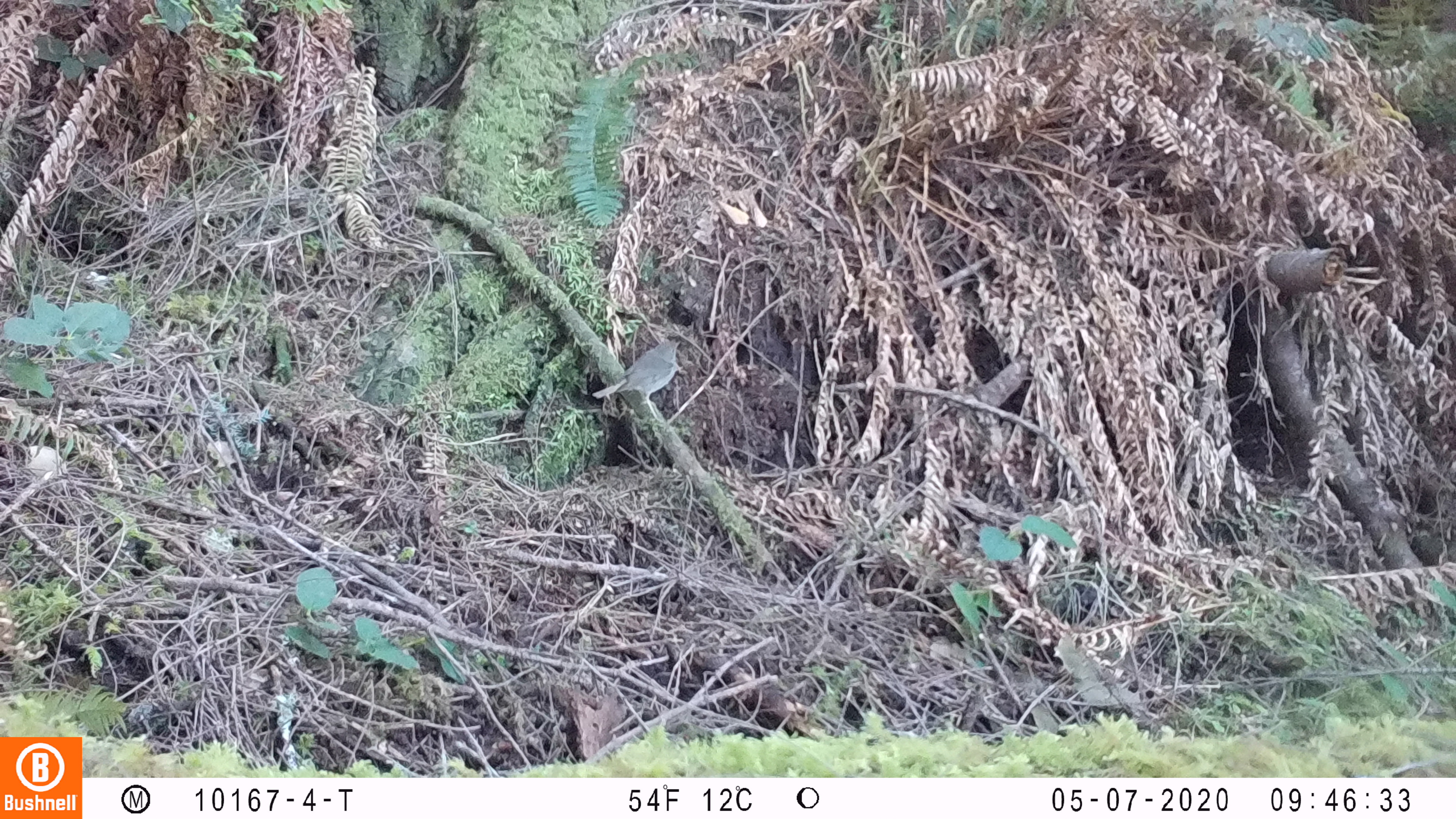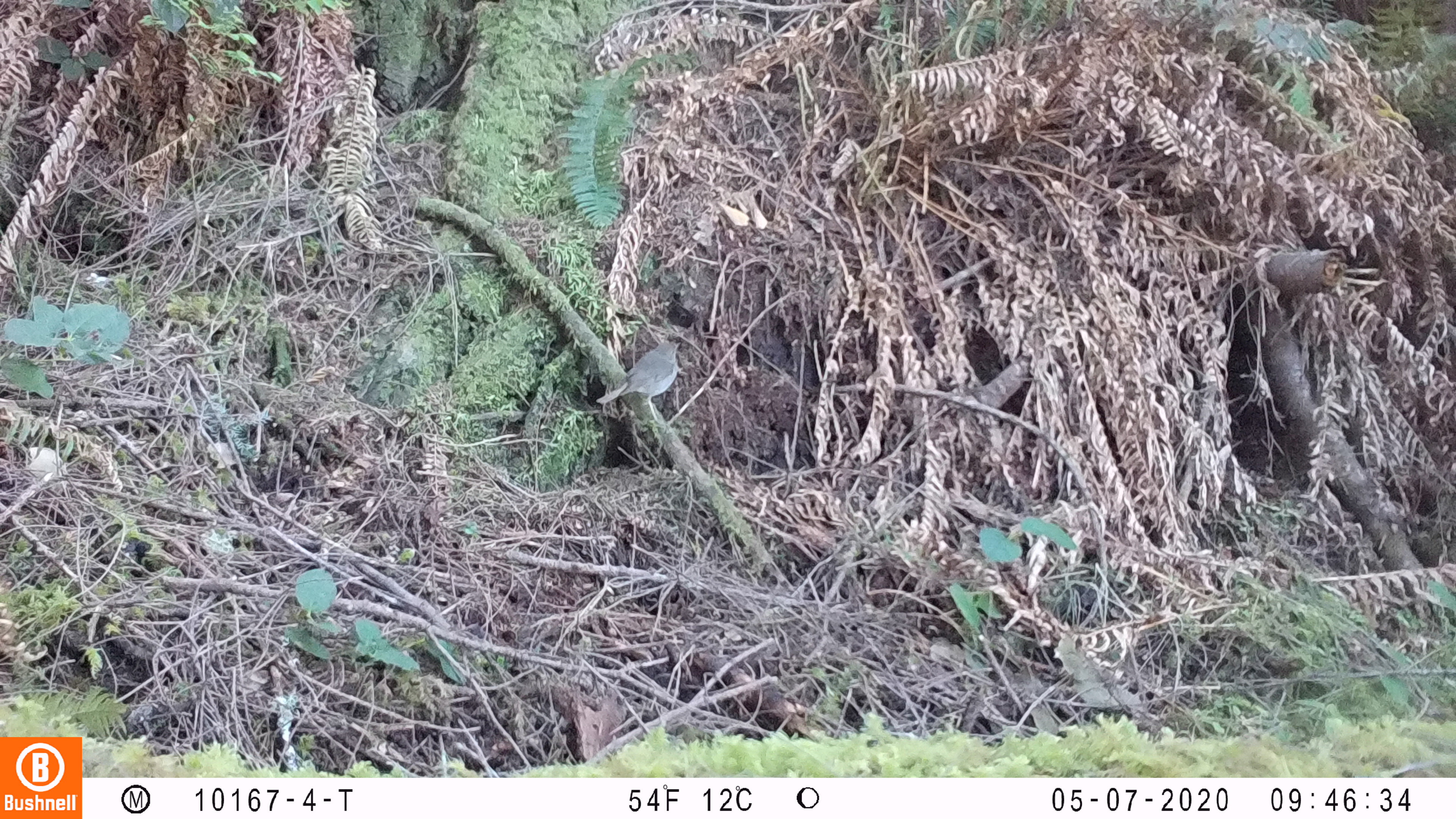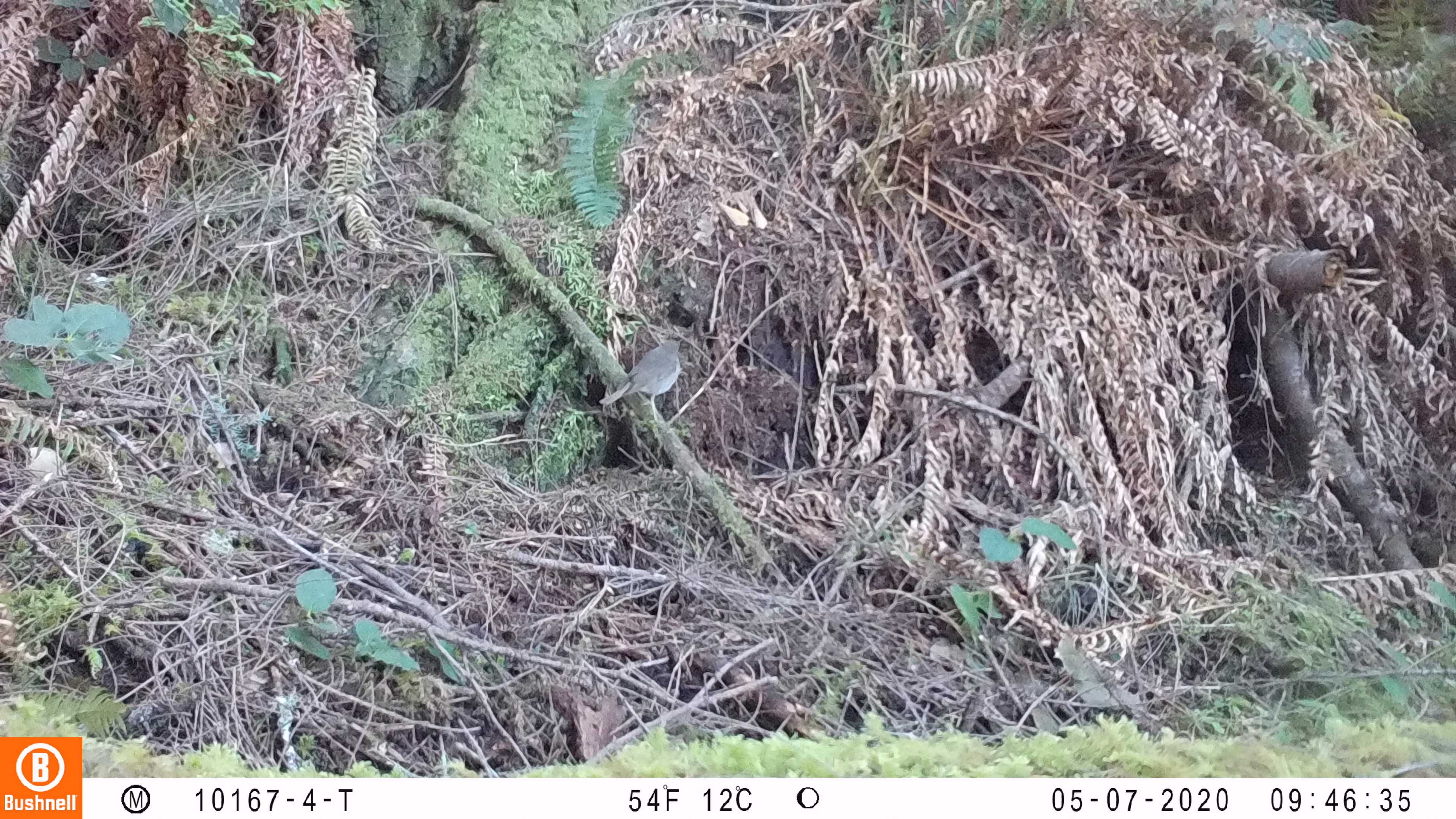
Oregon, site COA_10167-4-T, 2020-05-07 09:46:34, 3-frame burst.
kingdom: Animalia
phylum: Chordata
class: Aves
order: Passeriformes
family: Turdidae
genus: Catharus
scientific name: Catharus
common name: brown thrushes and nightingale-thrushes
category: catharus species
Catharus species (brown thrushes and nightingale-thrushes) (Catharus).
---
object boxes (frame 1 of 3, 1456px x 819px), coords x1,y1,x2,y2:
catharus species: 579,330,690,424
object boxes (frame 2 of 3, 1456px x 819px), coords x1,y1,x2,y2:
catharus species: 588,329,688,433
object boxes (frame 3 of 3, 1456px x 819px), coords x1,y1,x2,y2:
catharus species: 591,328,690,433